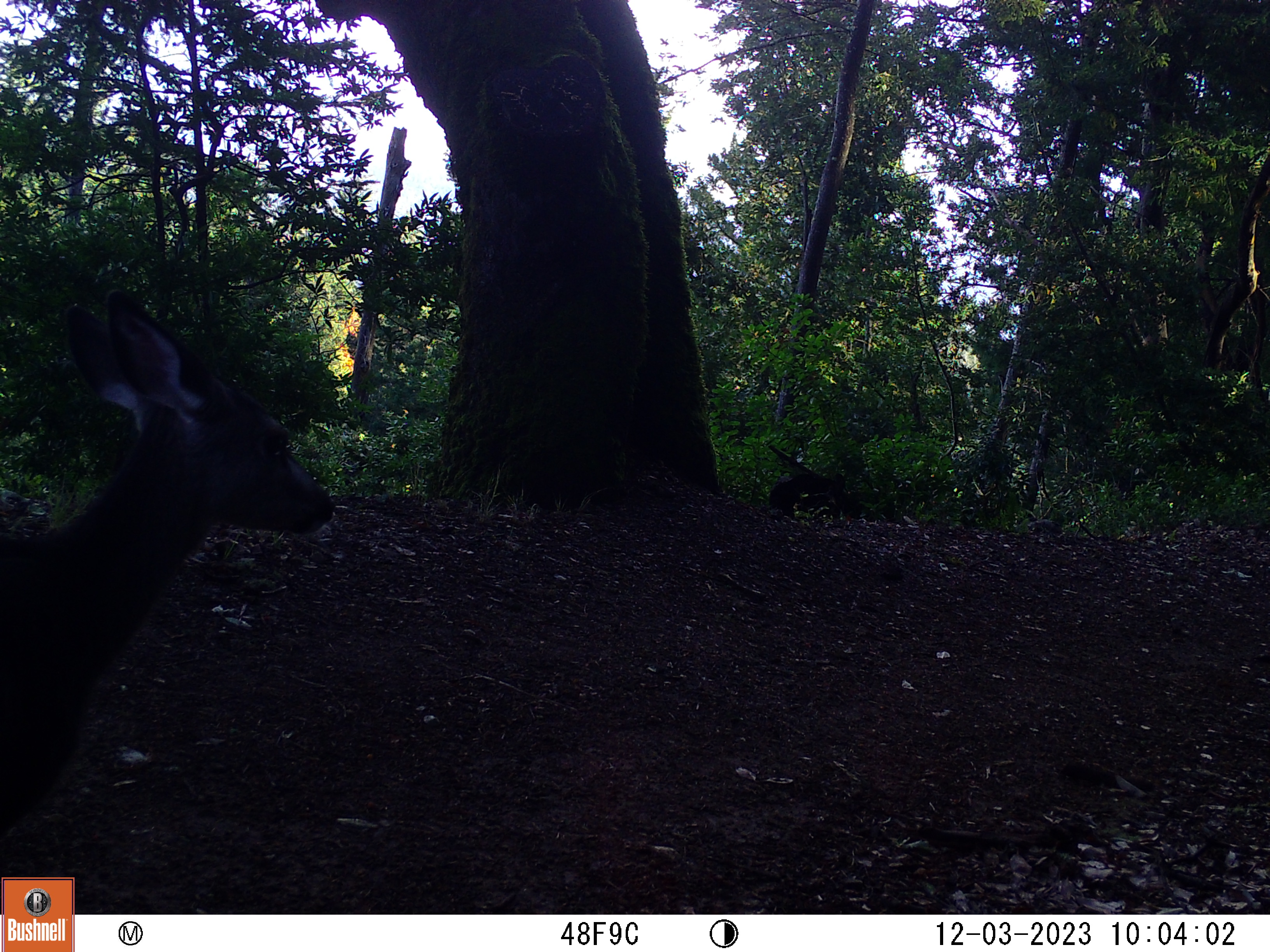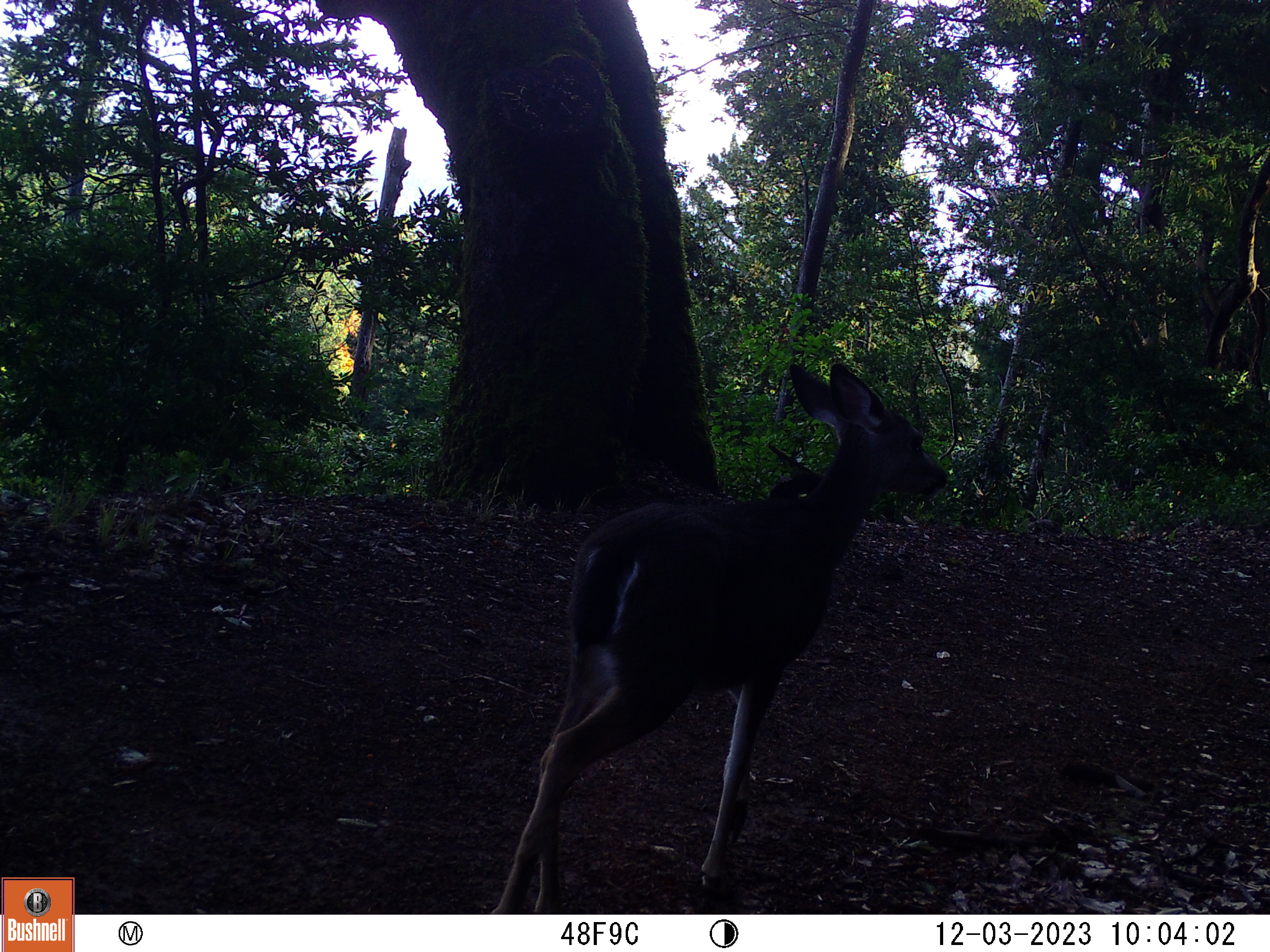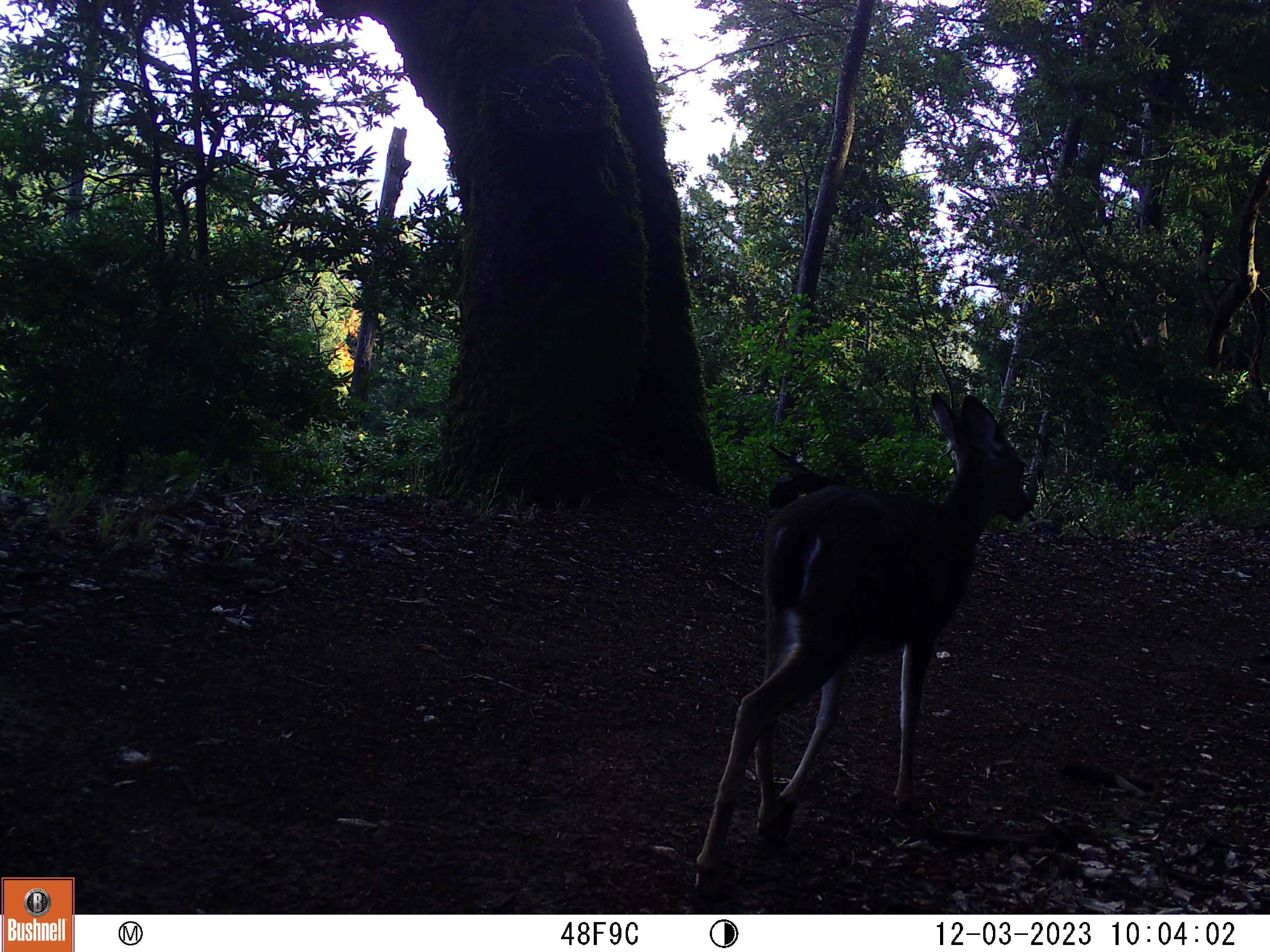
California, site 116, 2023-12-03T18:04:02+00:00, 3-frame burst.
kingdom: Animalia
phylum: Chordata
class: Mammalia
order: Artiodactyla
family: Cervidae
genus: Odocoileus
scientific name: Odocoileus hemionus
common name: mule deer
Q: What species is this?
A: Mule deer (Odocoileus hemionus).